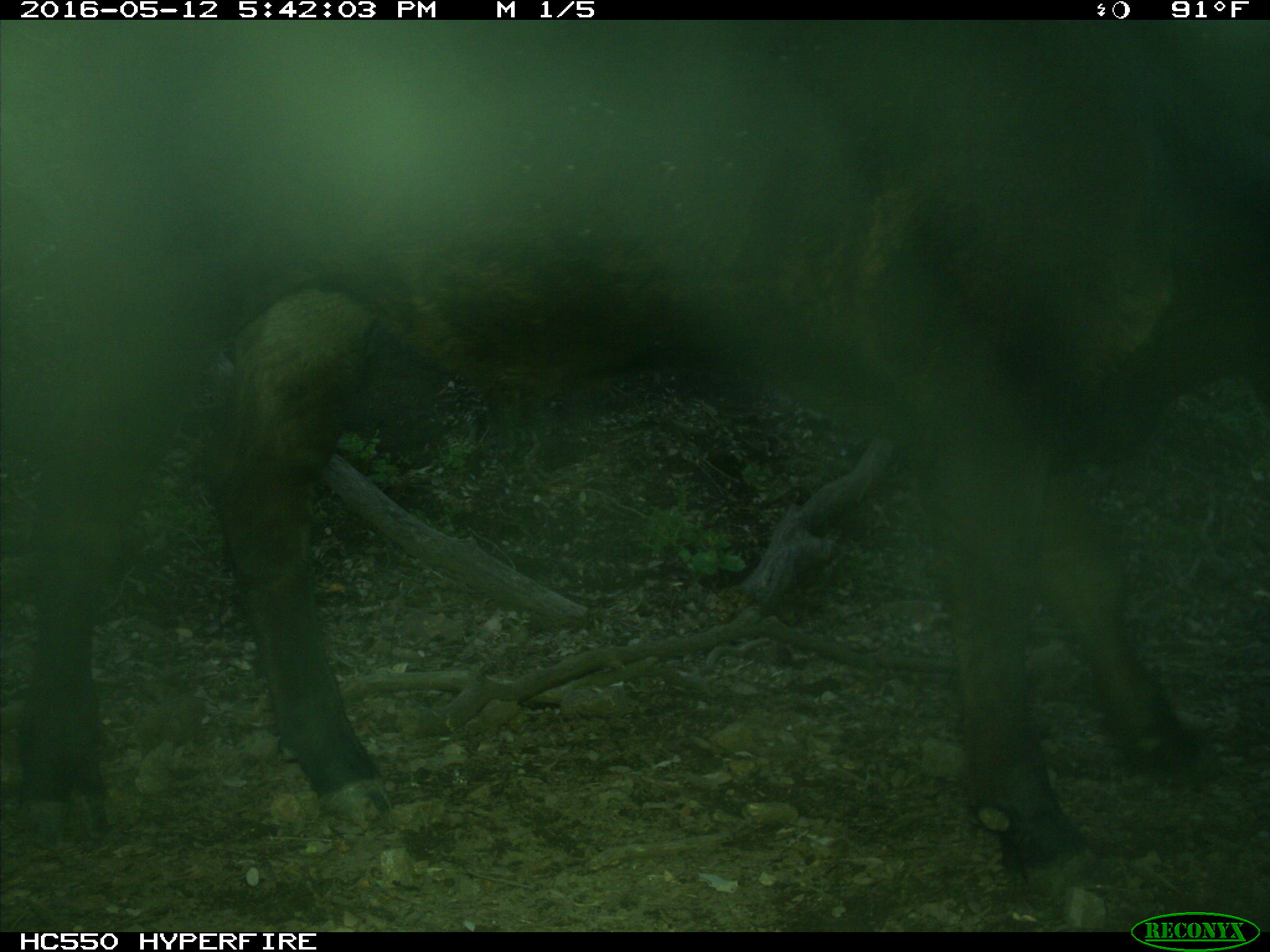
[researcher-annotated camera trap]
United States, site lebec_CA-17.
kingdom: Animalia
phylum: Chordata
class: Mammalia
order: Artiodactyla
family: Bovidae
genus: Bos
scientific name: Bos taurus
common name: domestic cow